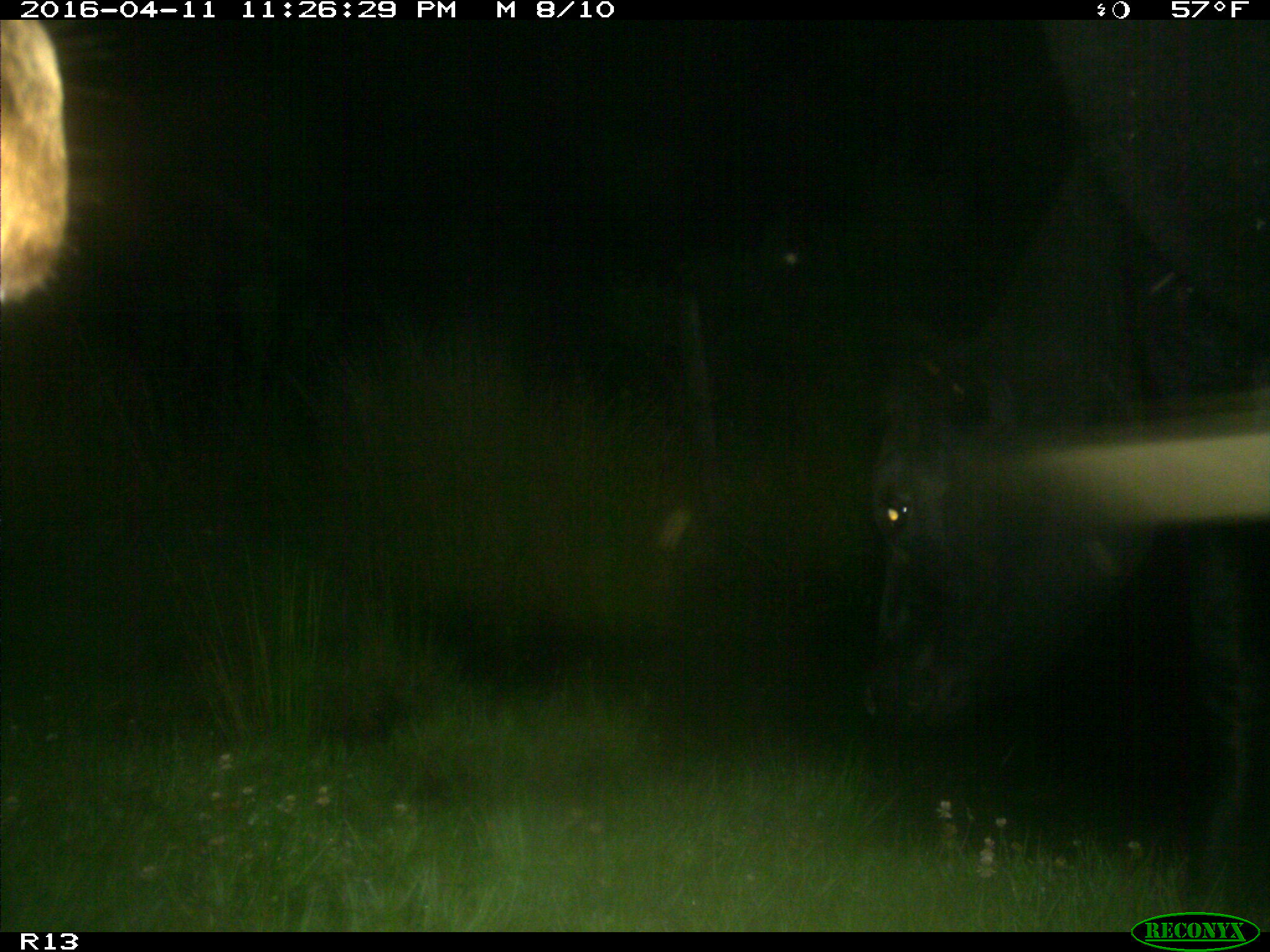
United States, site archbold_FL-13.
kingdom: Animalia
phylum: Chordata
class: Mammalia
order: Artiodactyla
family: Bovidae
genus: Bos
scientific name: Bos taurus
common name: domestic cow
Bos taurus (domestic cow).